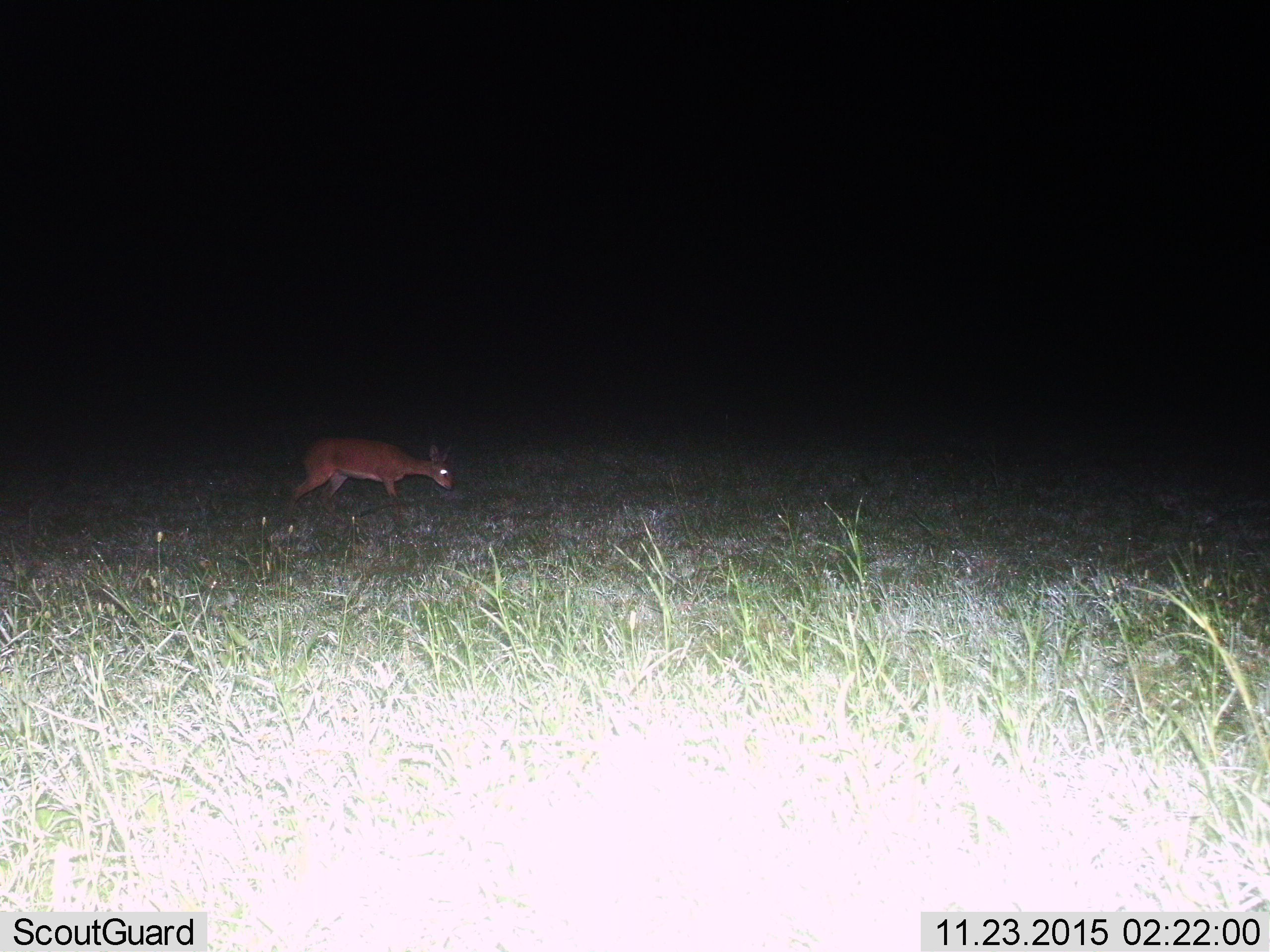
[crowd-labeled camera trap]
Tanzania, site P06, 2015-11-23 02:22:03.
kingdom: Animalia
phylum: Chordata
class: Mammalia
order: Artiodactyla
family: Bovidae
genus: Redunca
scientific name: Redunca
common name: reedbuck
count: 1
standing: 33%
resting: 0%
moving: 33%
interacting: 0%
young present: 0%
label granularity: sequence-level